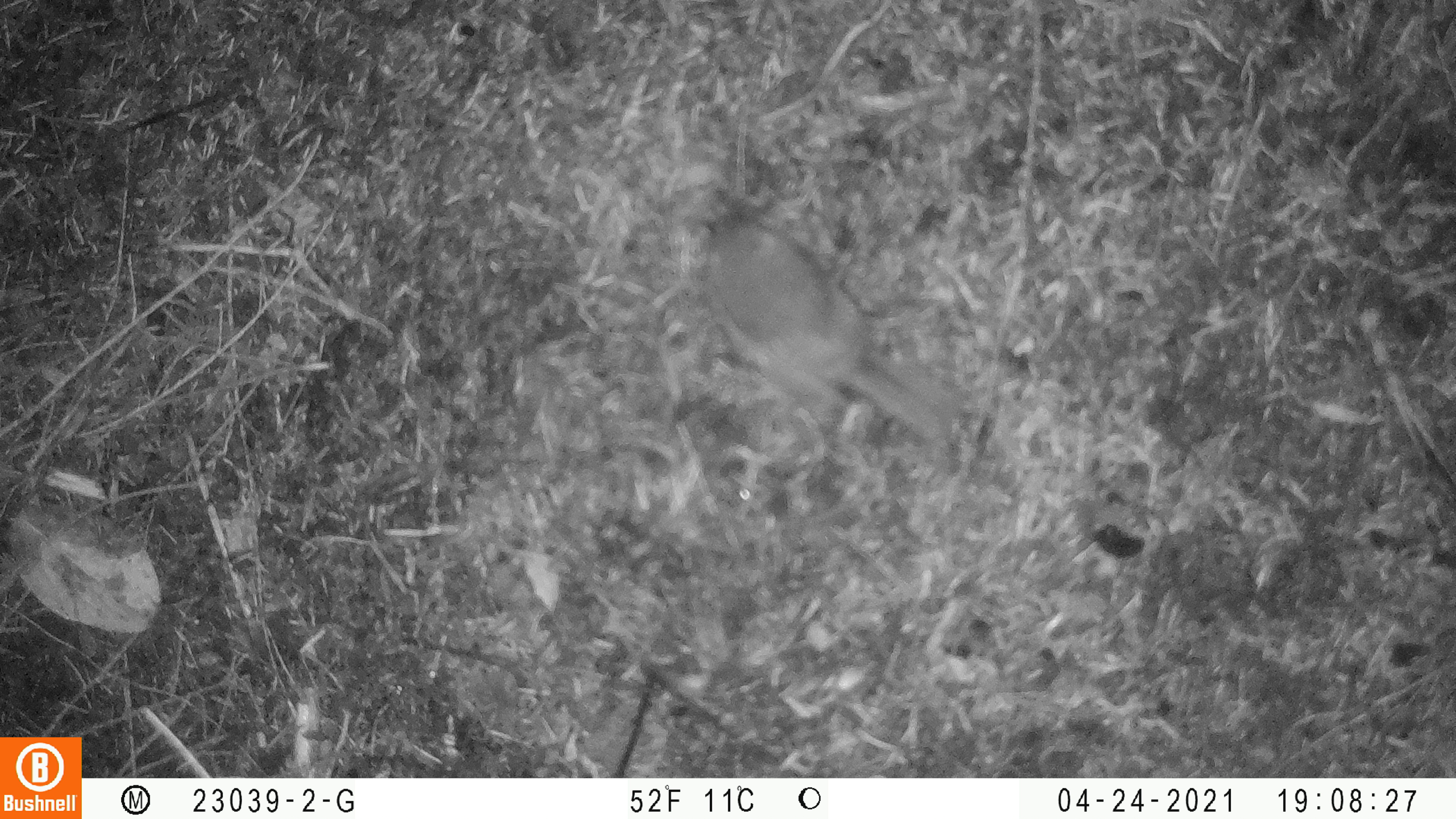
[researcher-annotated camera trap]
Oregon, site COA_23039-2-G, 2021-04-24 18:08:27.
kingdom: Animalia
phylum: Chordata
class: Aves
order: Passeriformes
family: Turdidae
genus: Catharus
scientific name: Catharus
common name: brown thrushes and nightingale-thrushes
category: catharus species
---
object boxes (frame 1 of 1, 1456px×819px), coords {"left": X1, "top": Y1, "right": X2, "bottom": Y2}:
catharus species: {"left": 652, "top": 178, "right": 983, "bottom": 483}